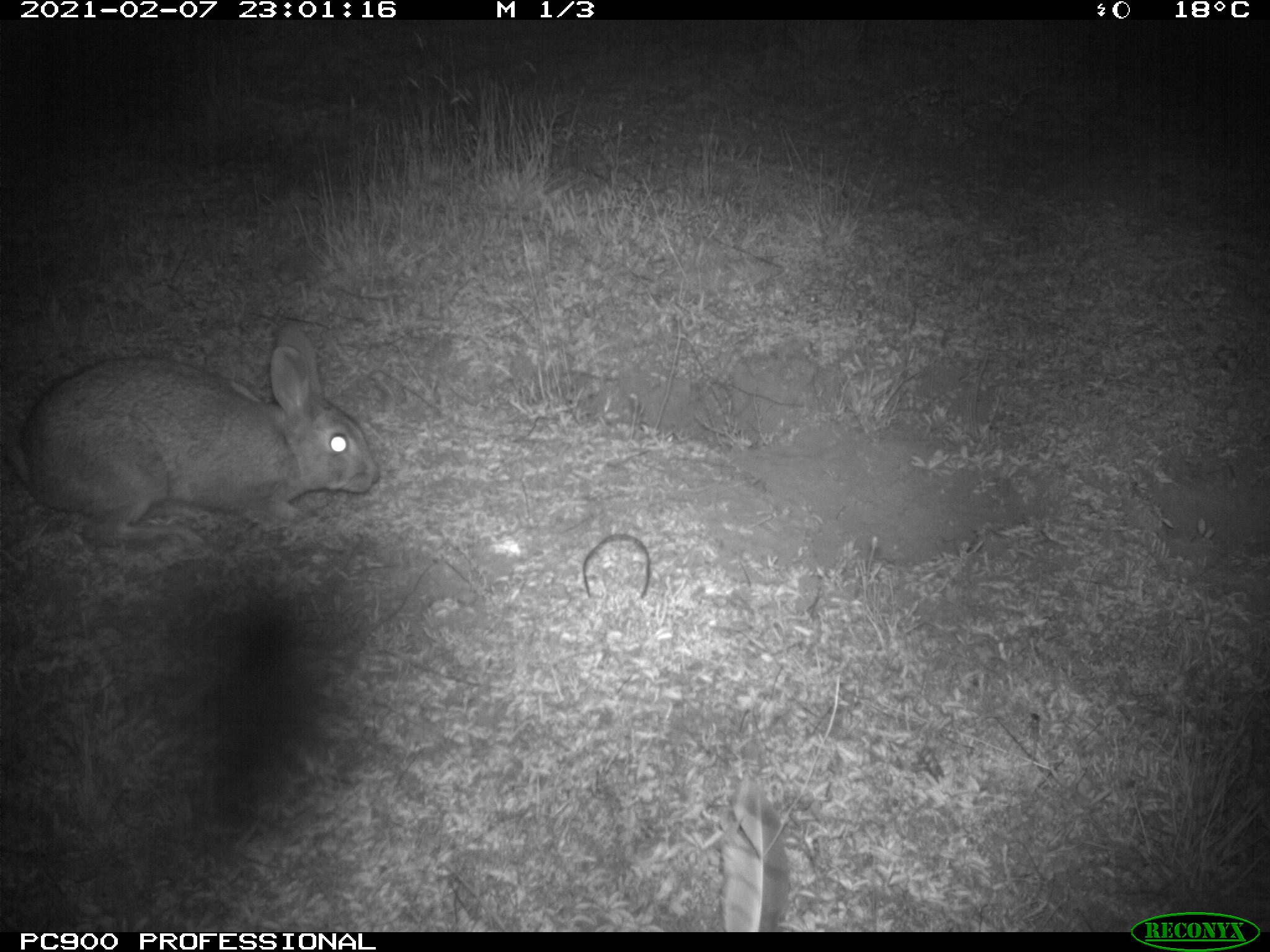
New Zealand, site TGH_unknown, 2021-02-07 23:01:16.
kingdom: Animalia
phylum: Chordata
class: Mammalia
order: Lagomorpha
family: Leporidae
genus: Oryctolagus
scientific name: Oryctolagus cuniculus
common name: european rabbit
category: rabbit